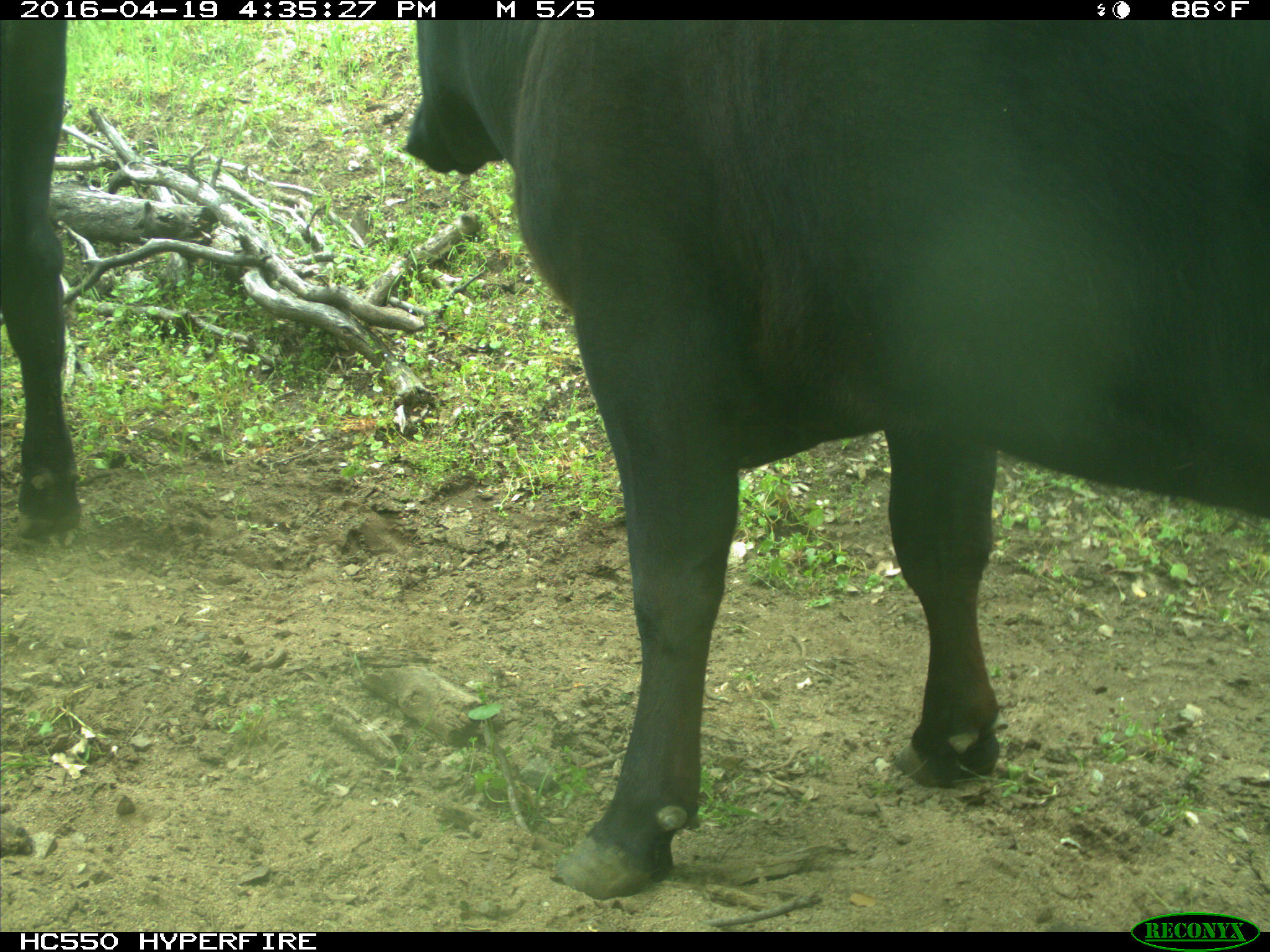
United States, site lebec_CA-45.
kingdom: Animalia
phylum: Chordata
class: Mammalia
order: Artiodactyla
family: Bovidae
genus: Bos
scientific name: Bos taurus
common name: domestic cow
Bos taurus (domestic cow).